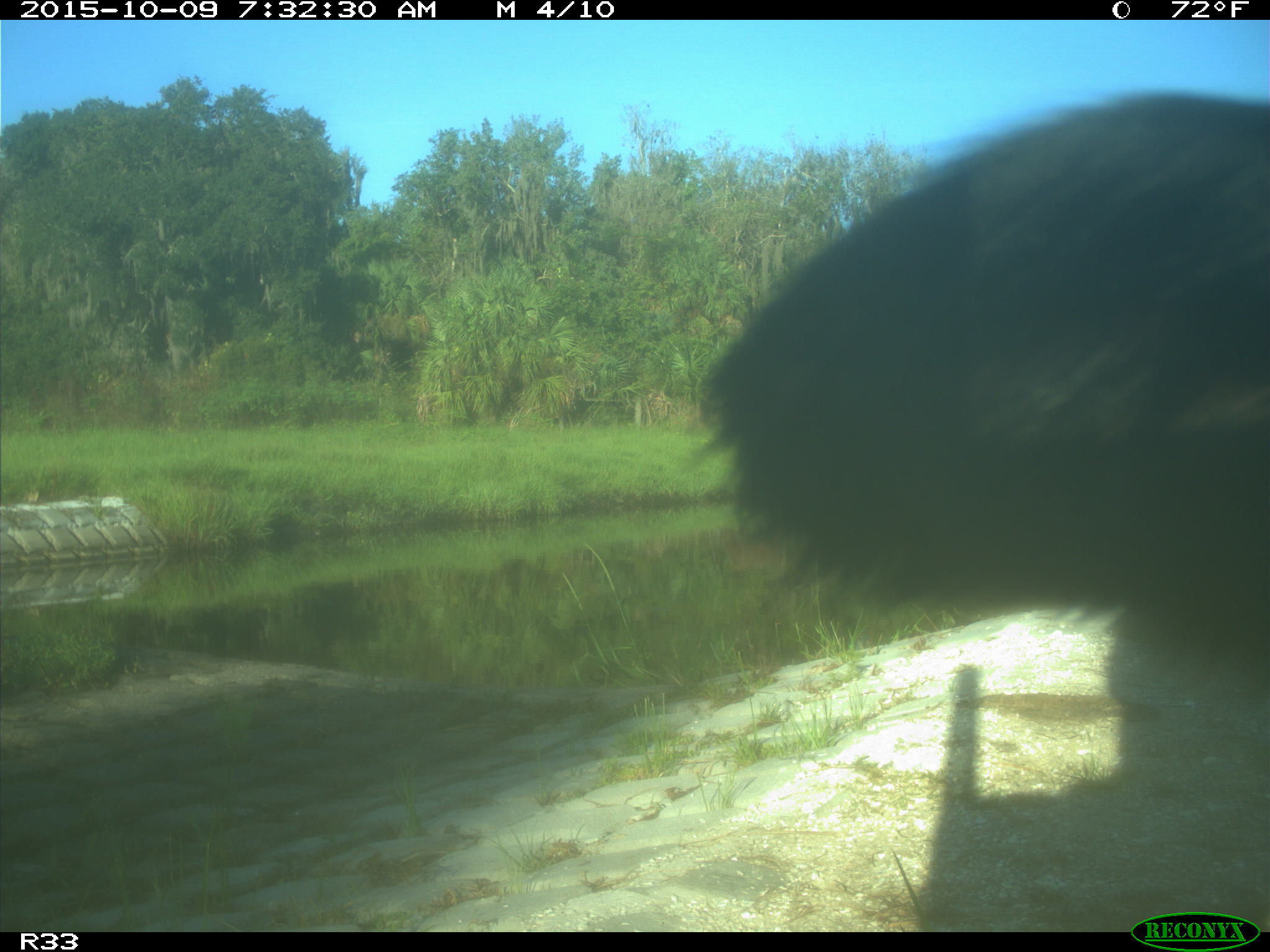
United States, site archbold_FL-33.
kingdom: Animalia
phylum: Chordata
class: Mammalia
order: Artiodactyla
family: Bovidae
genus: Bos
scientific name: Bos taurus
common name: domestic cow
Bos taurus (domestic cow).